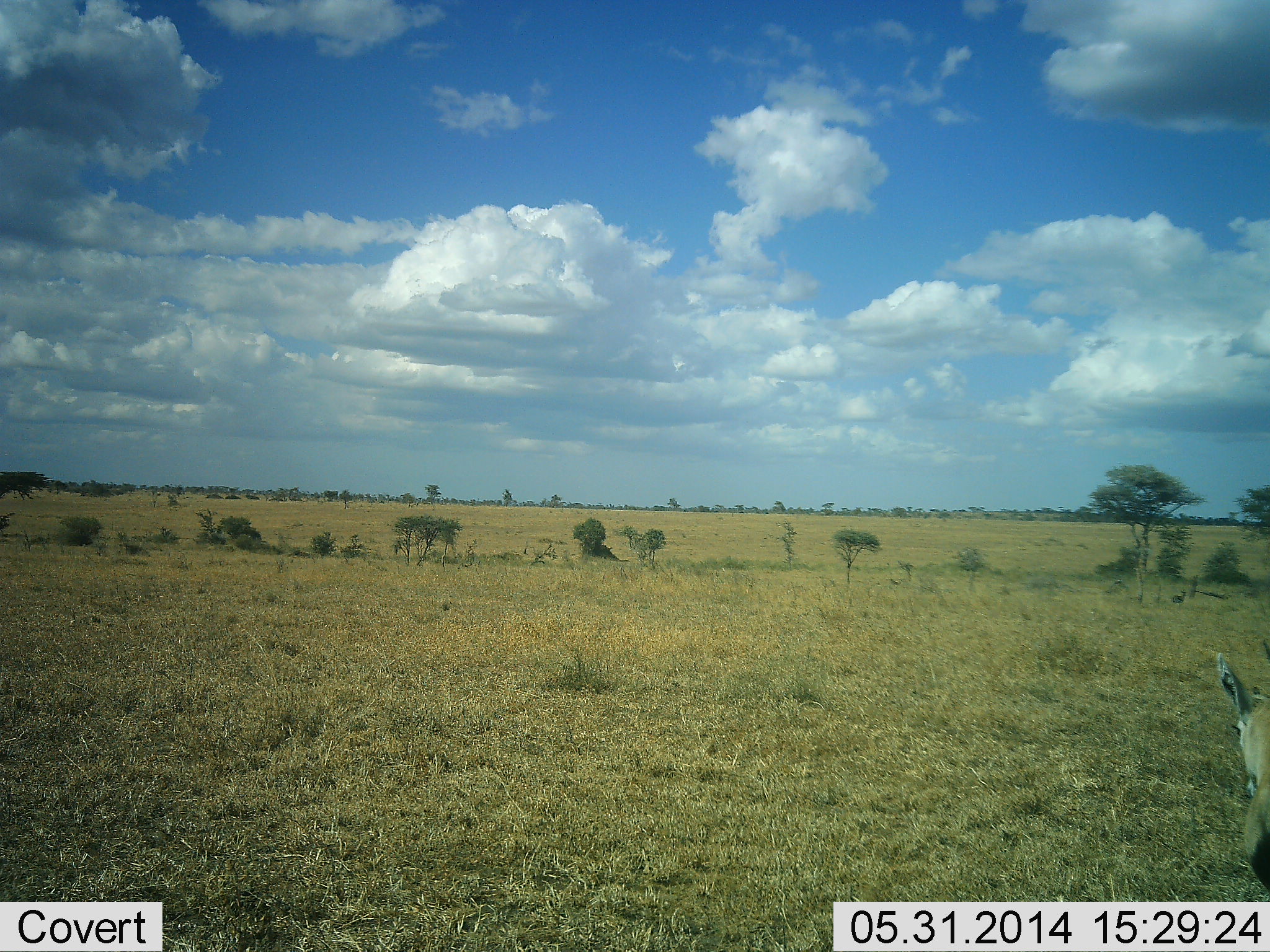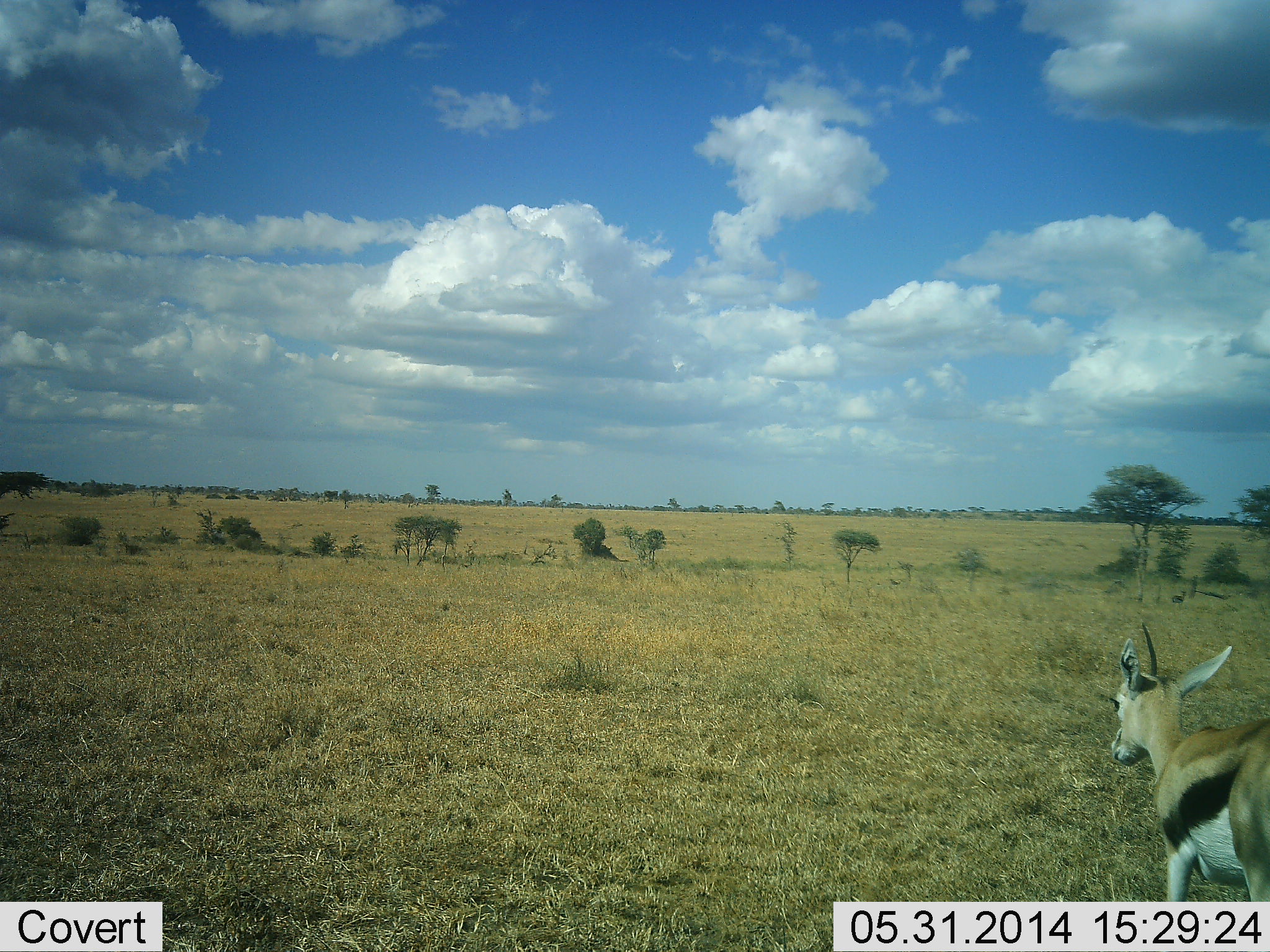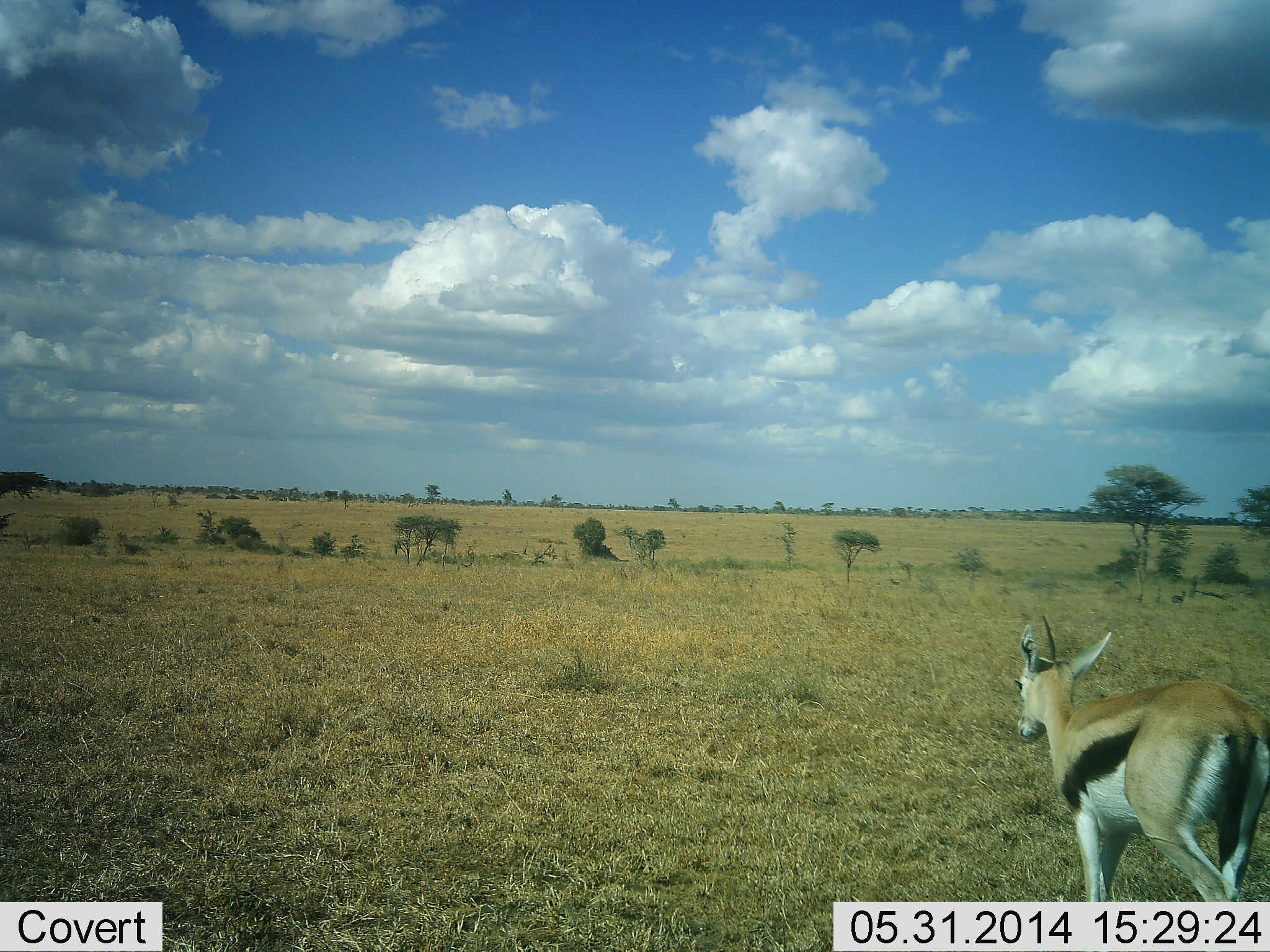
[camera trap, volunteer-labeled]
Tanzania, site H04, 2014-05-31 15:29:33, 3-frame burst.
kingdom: Animalia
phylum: Chordata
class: Mammalia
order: Artiodactyla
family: Bovidae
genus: Eudorcas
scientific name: Eudorcas thomsonii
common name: thomson's gazelle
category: gazellethomsons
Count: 1.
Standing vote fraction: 20%.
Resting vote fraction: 0%.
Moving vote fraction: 90%.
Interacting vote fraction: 0%.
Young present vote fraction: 0%.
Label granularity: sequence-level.